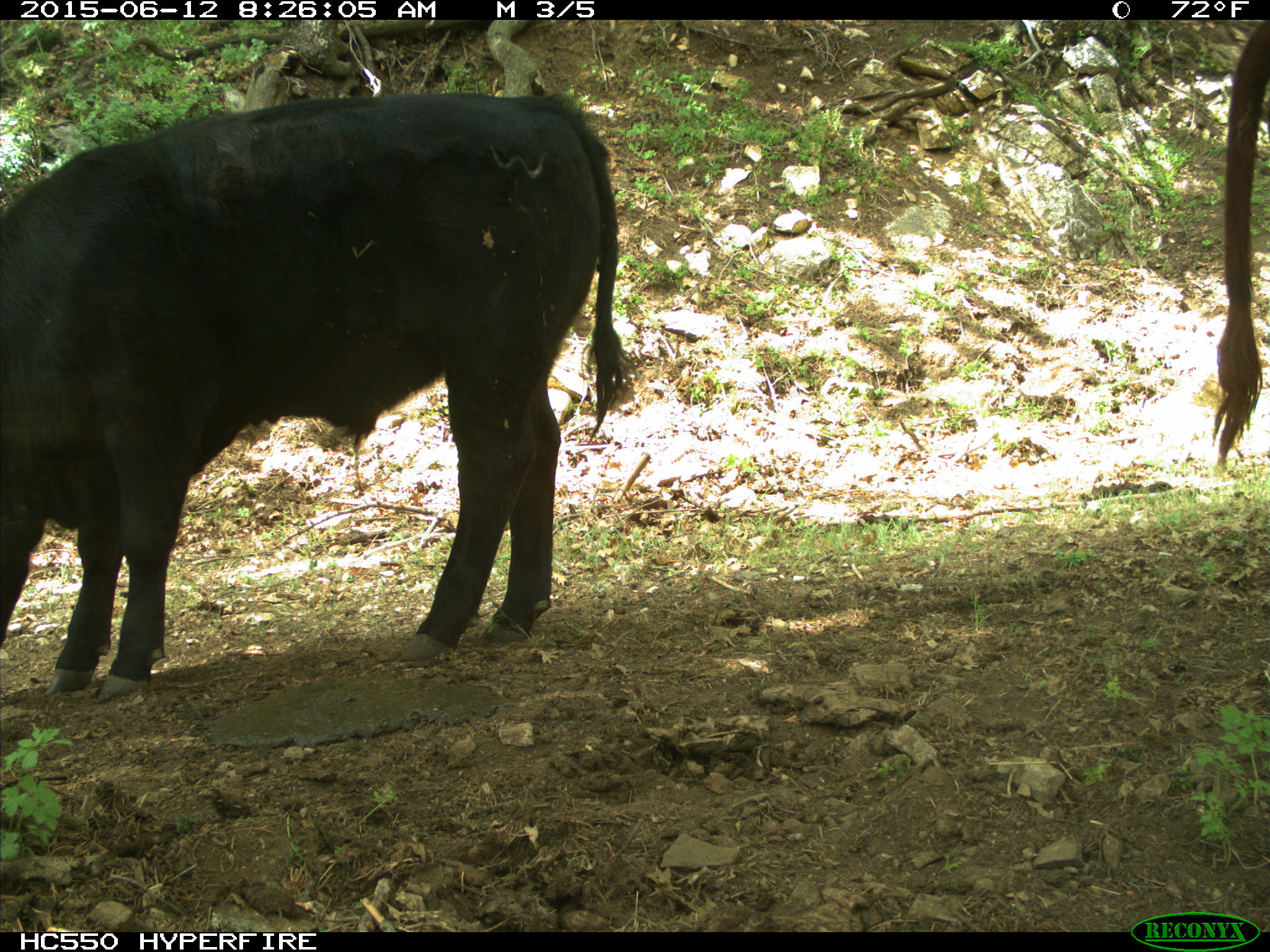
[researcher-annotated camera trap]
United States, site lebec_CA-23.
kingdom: Animalia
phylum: Chordata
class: Mammalia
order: Artiodactyla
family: Bovidae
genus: Bos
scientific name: Bos taurus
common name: domestic cow